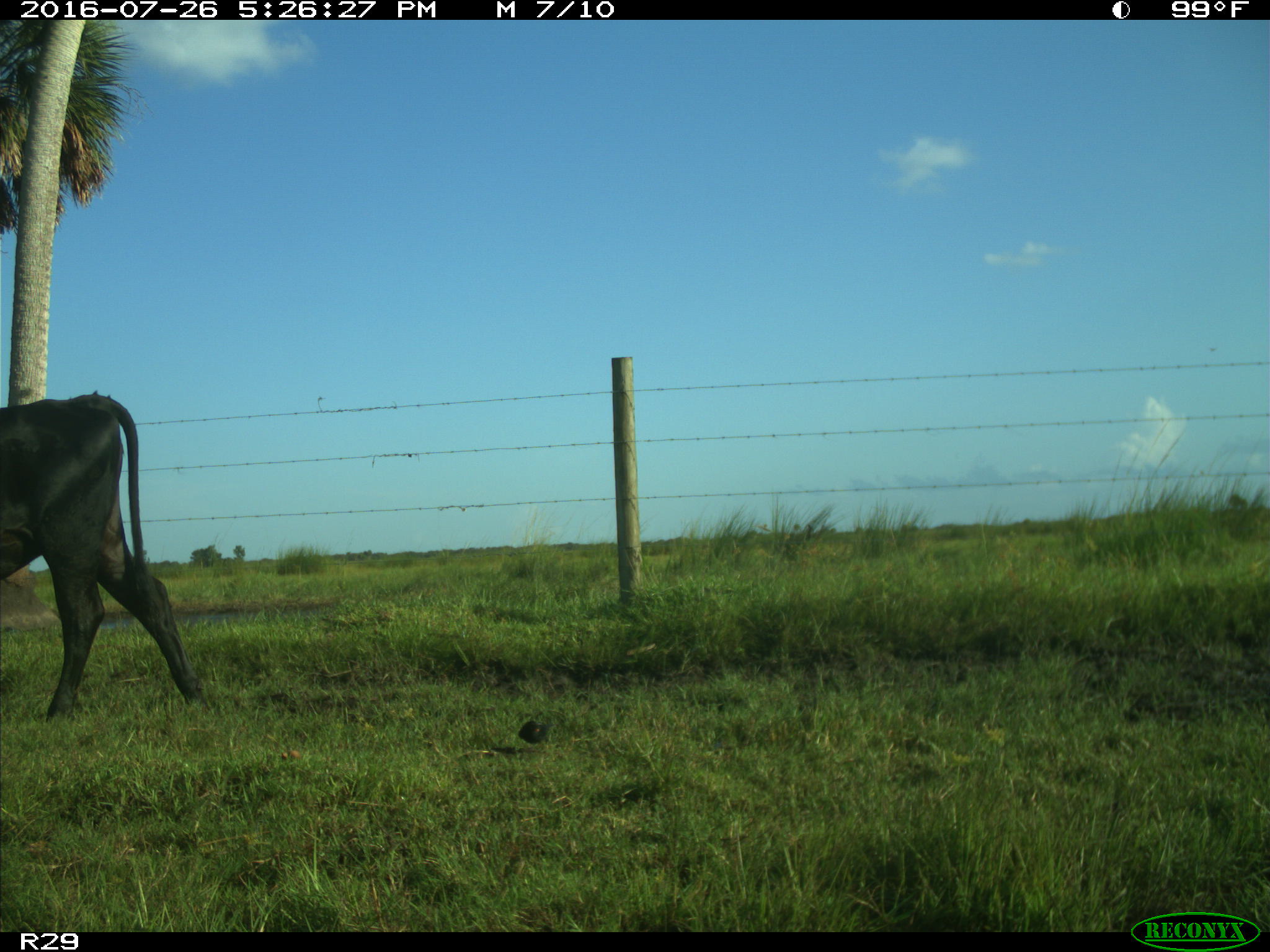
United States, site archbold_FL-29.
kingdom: Animalia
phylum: Chordata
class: Mammalia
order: Artiodactyla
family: Bovidae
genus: Bos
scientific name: Bos taurus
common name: domestic cow